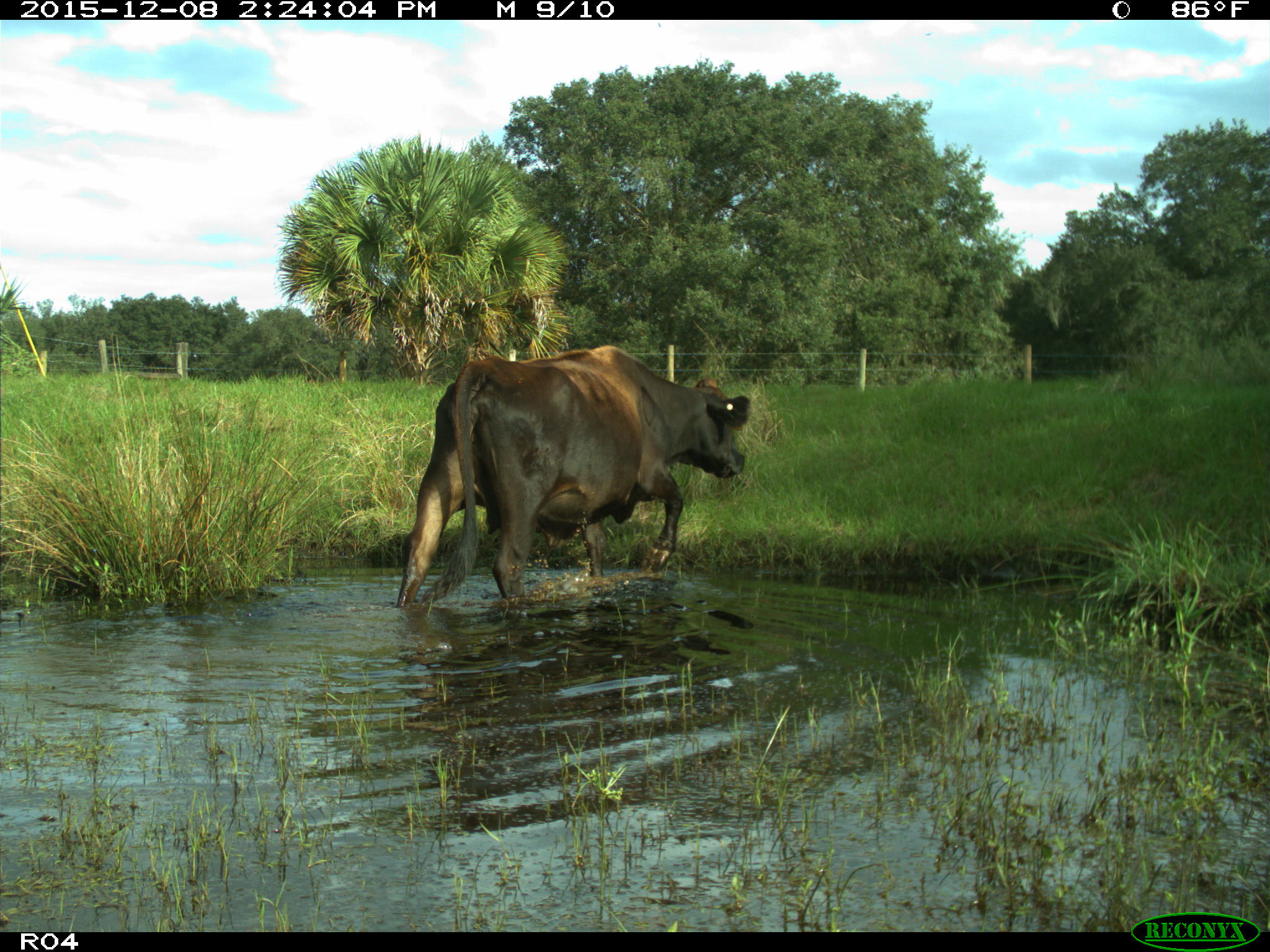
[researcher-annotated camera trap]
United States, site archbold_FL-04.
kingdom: Animalia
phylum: Chordata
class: Mammalia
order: Artiodactyla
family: Bovidae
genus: Bos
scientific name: Bos taurus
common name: domestic cow